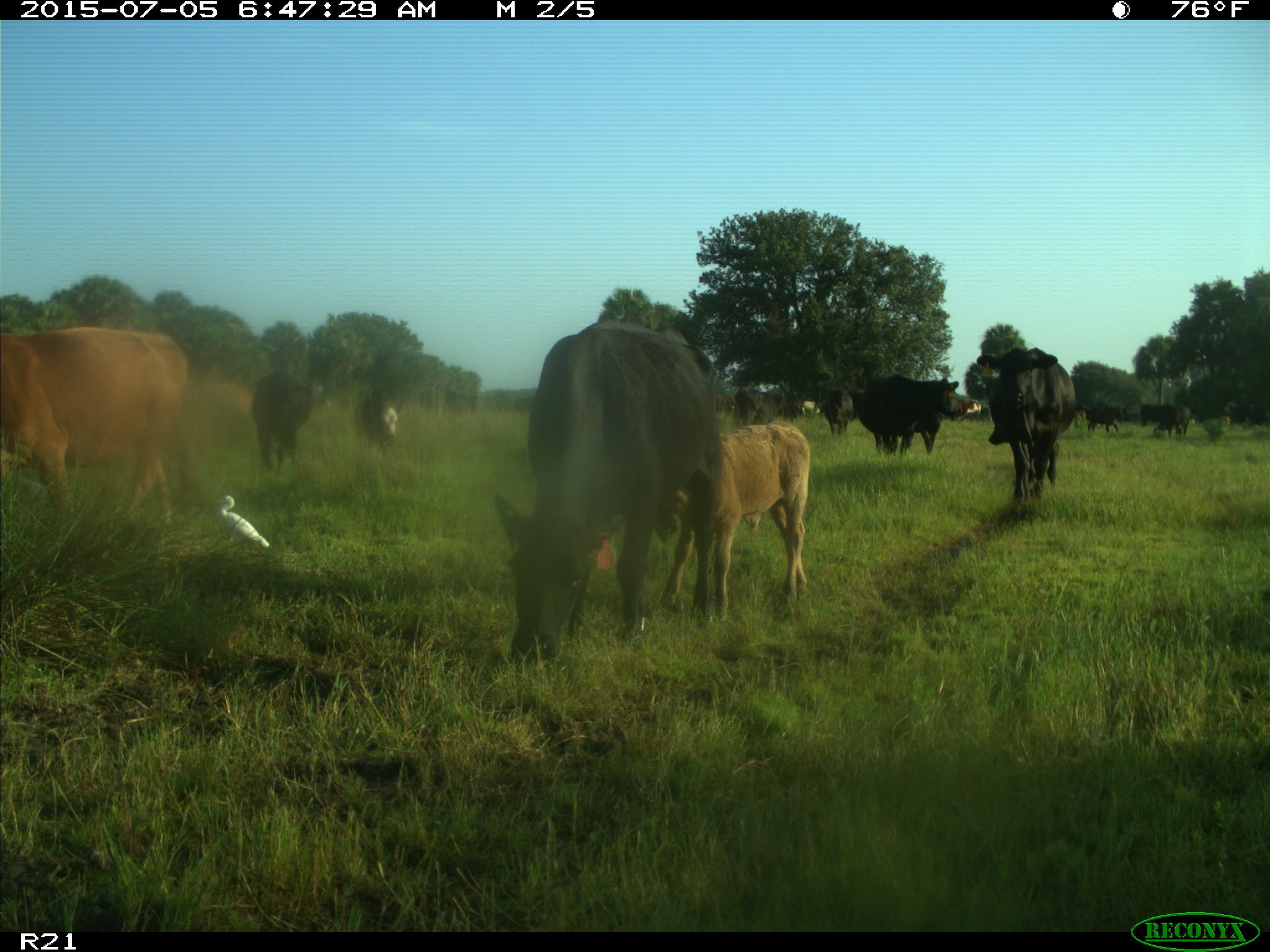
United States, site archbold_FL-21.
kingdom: Animalia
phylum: Chordata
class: Mammalia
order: Artiodactyla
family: Bovidae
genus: Bos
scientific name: Bos taurus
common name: domestic cow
Bos taurus (domestic cow).